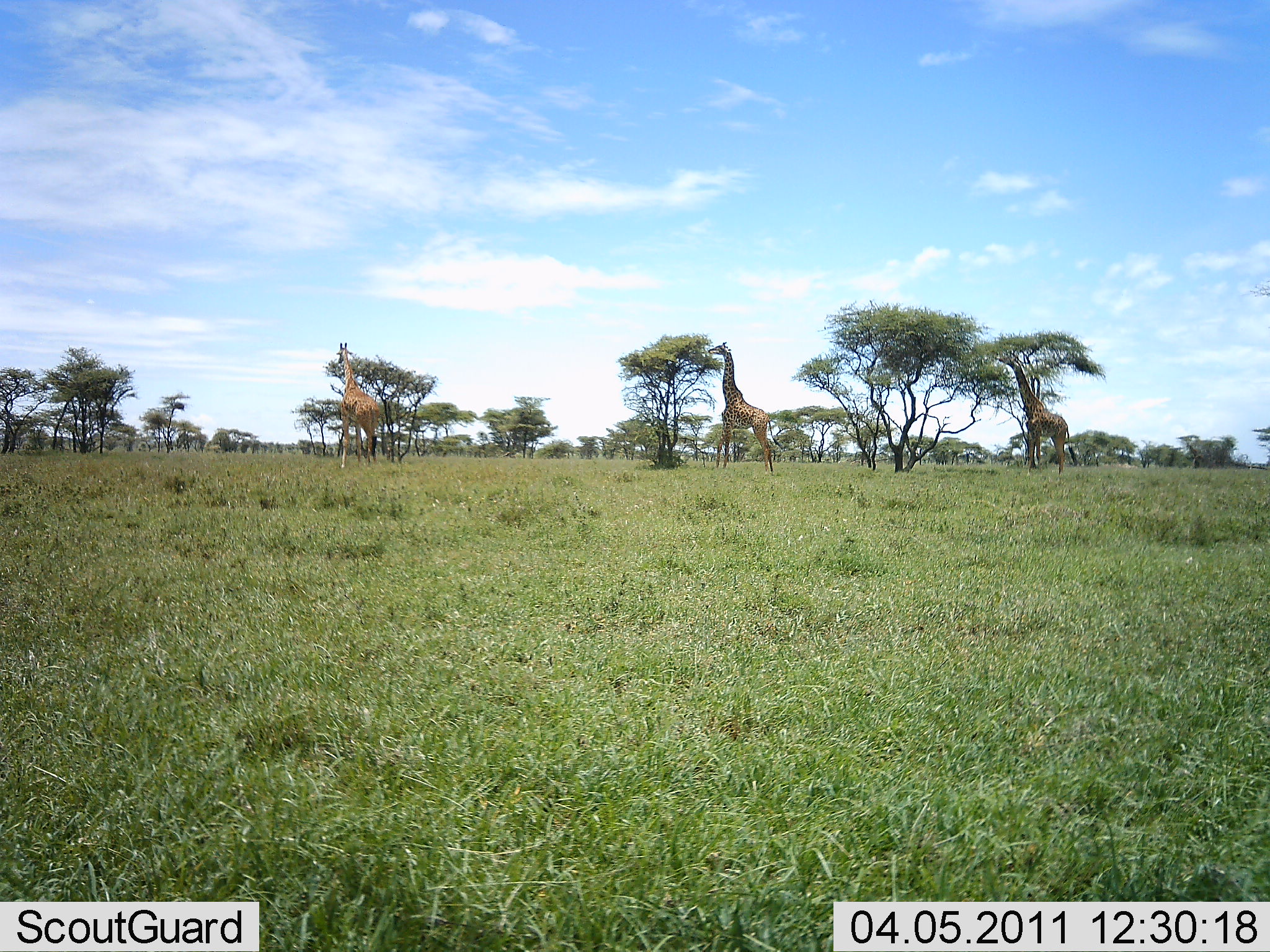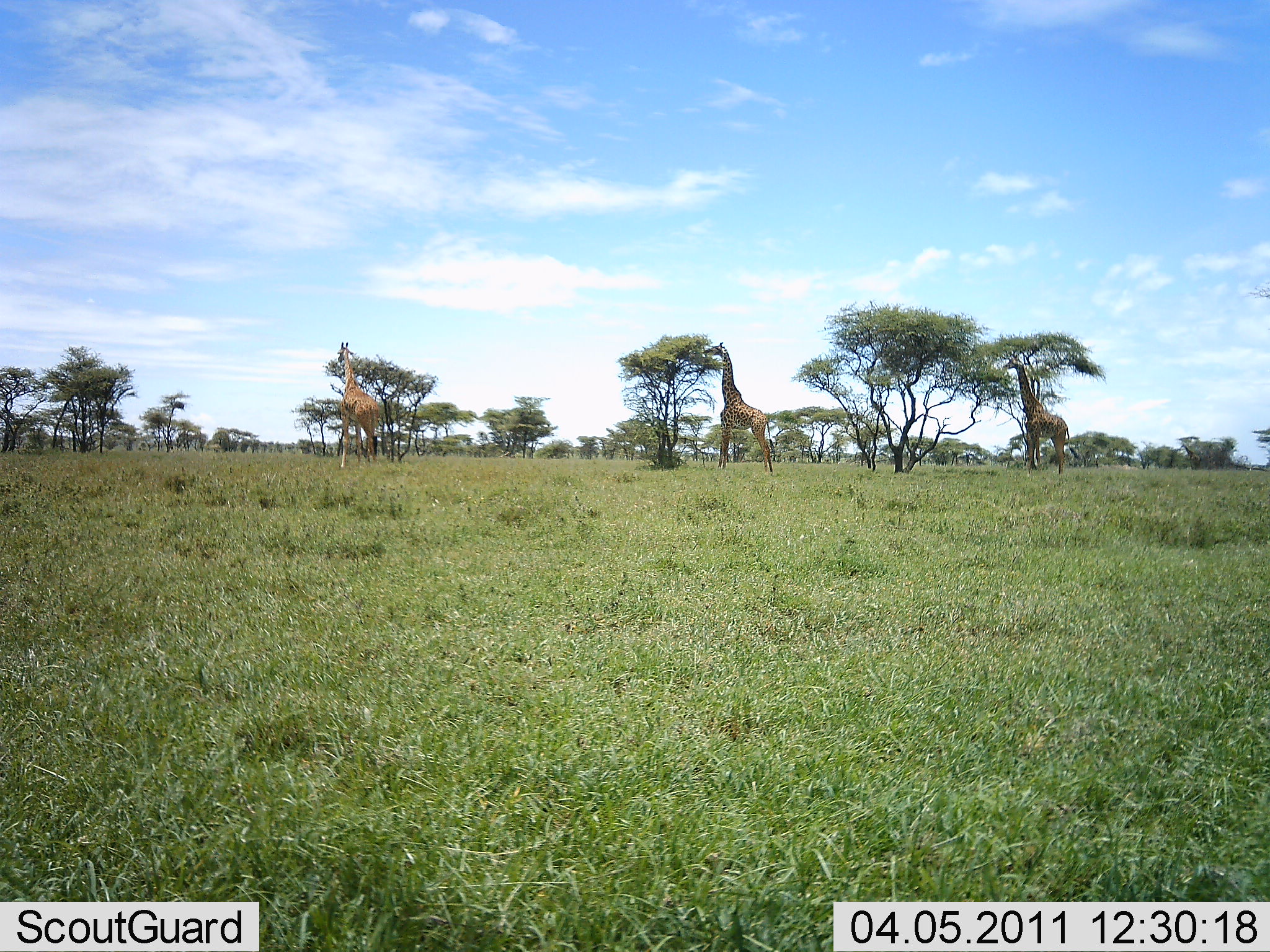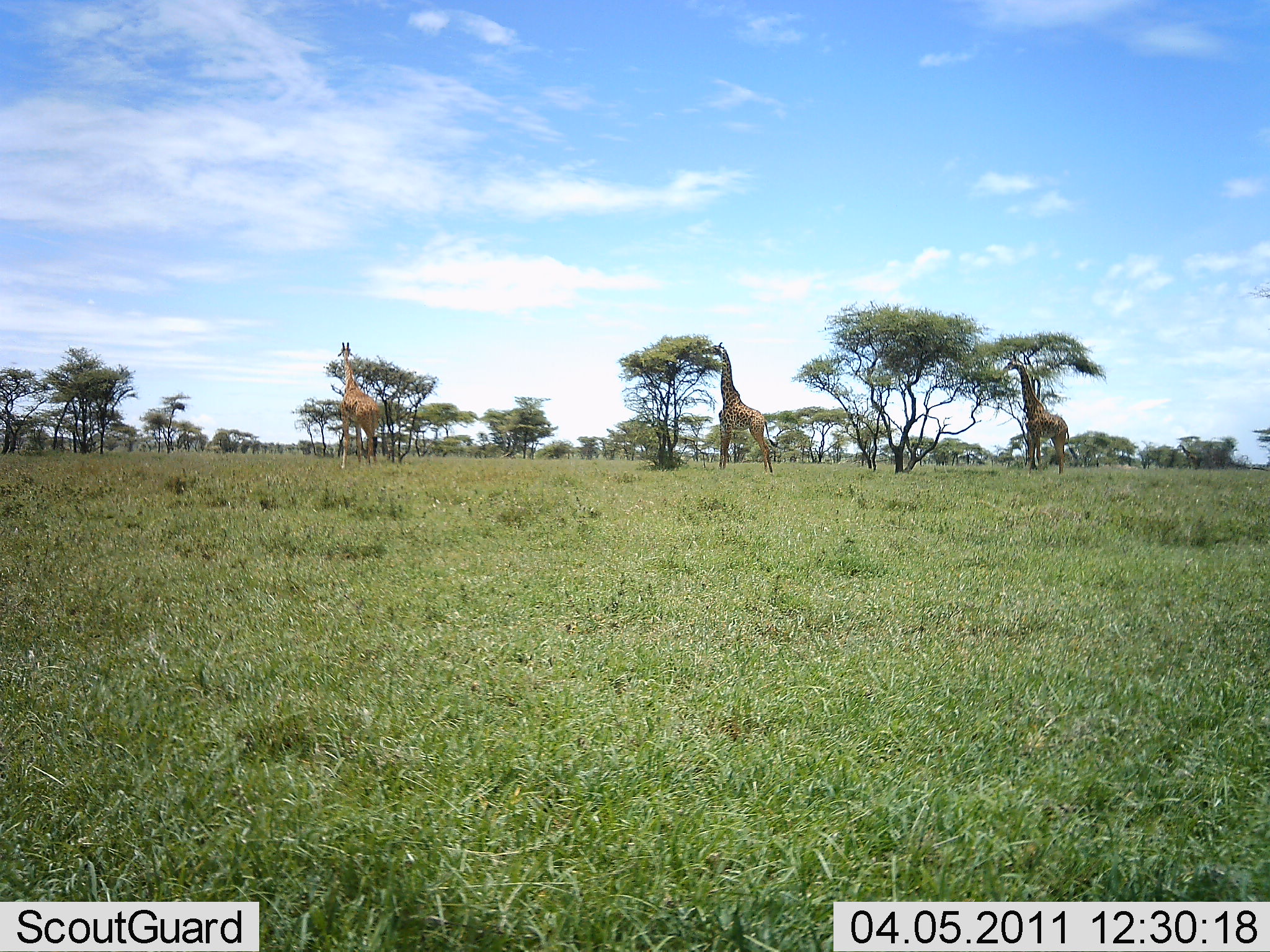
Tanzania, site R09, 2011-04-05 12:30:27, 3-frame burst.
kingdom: Animalia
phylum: Chordata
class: Mammalia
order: Artiodactyla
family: Giraffidae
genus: Giraffa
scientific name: Giraffa camelopardalis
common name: giraffe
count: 3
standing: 46%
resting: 0%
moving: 8%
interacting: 0%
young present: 0%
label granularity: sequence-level